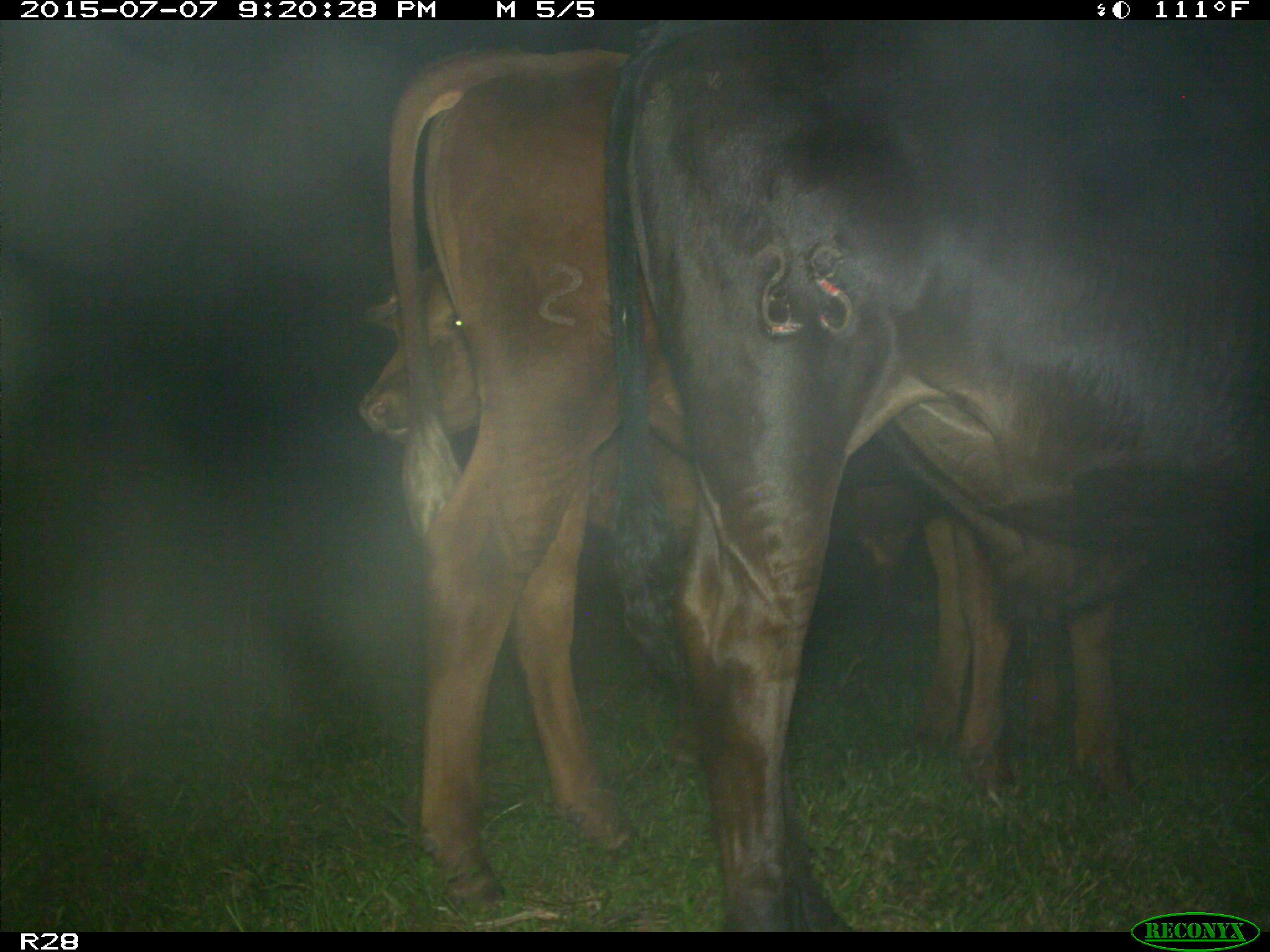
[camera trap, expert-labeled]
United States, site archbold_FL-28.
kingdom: Animalia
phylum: Chordata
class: Mammalia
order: Artiodactyla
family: Bovidae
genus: Bos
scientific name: Bos taurus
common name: domestic cow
Bos taurus (domestic cow).